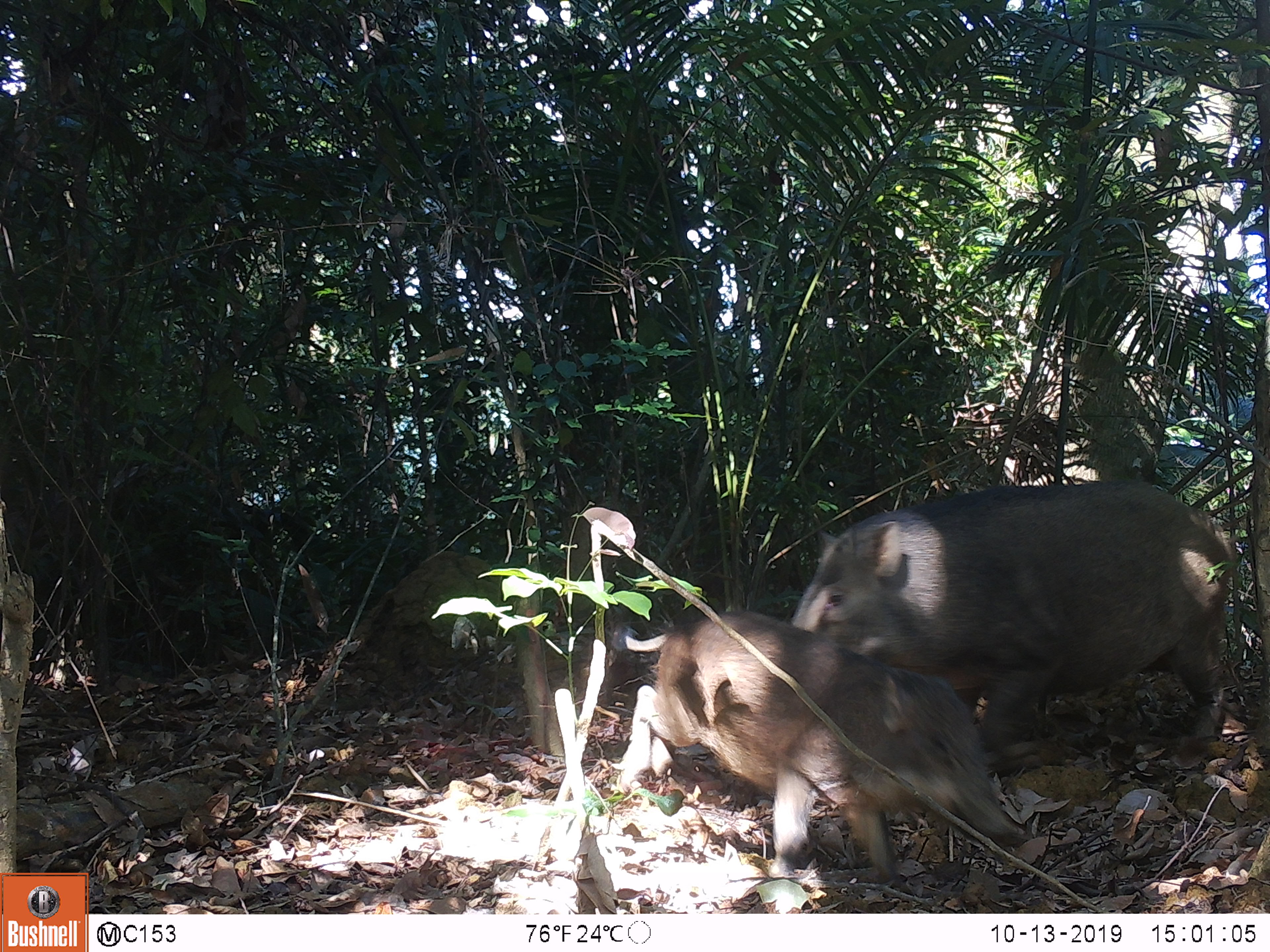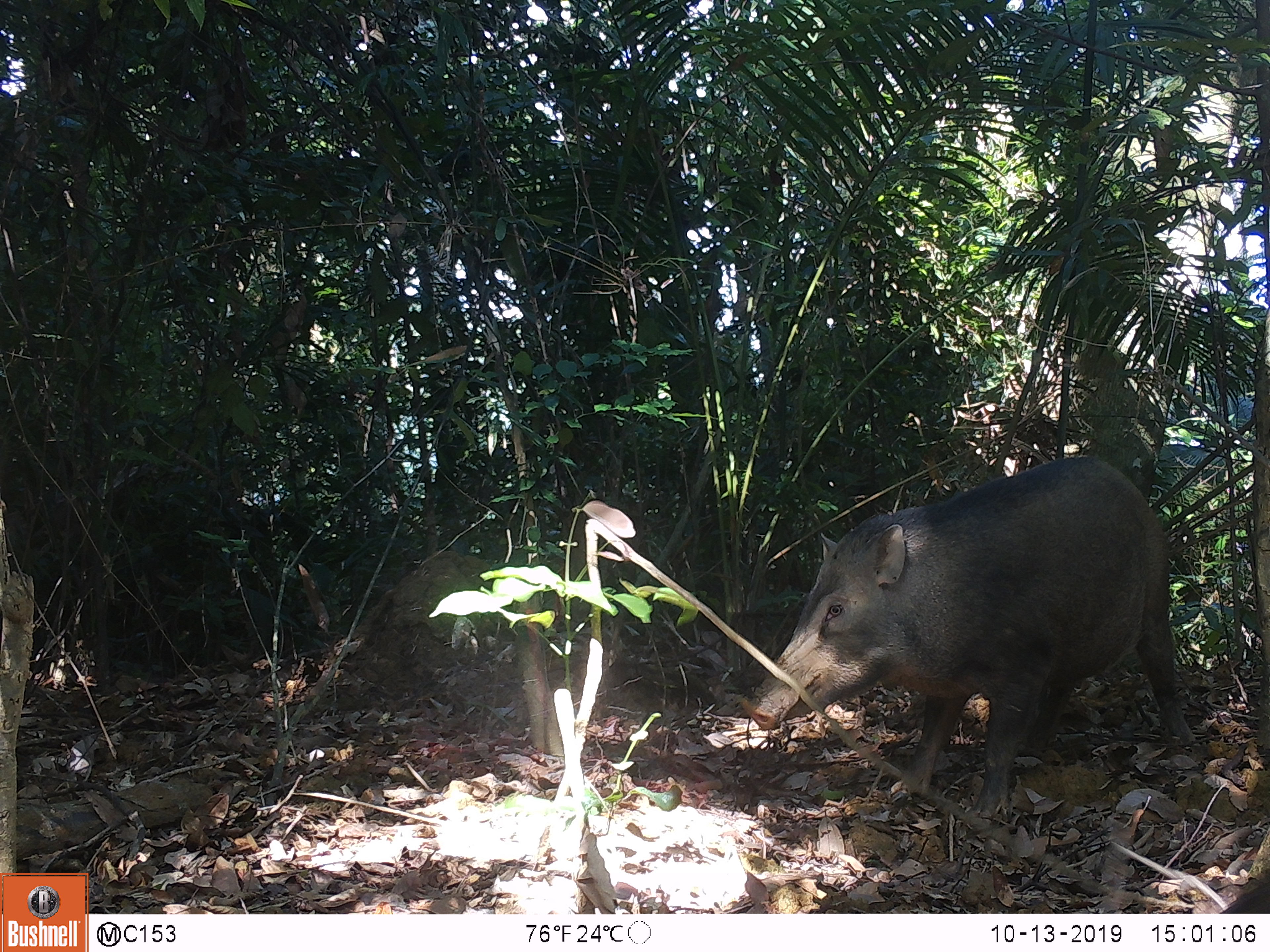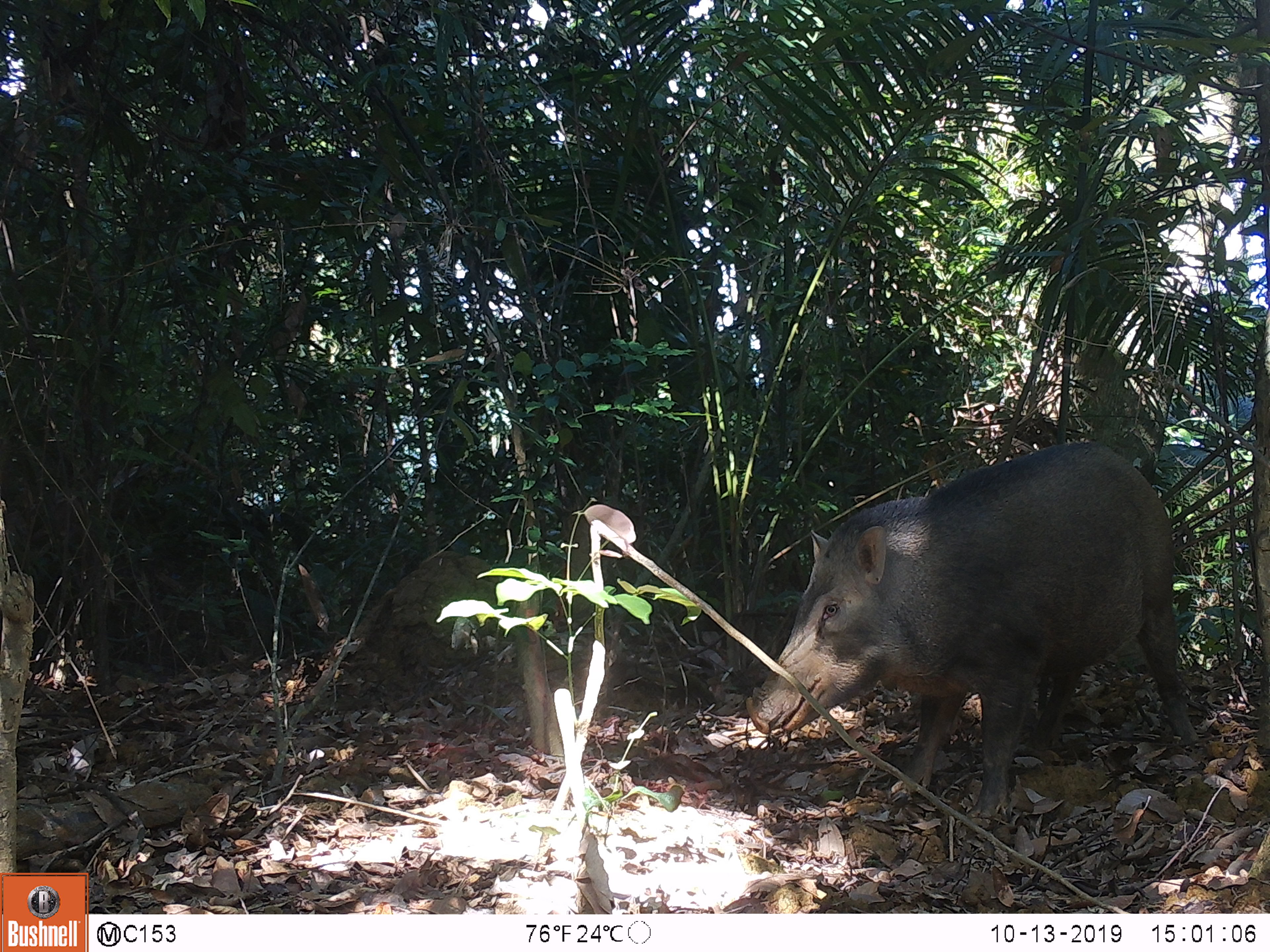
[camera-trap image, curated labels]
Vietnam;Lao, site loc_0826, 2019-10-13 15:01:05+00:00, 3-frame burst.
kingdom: Animalia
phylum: Chordata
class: Mammalia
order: Artiodactyla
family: Suidae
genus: Sus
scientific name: Sus scrofa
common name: eurasian wild pig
Eurasian wild pig (Sus scrofa). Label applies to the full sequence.